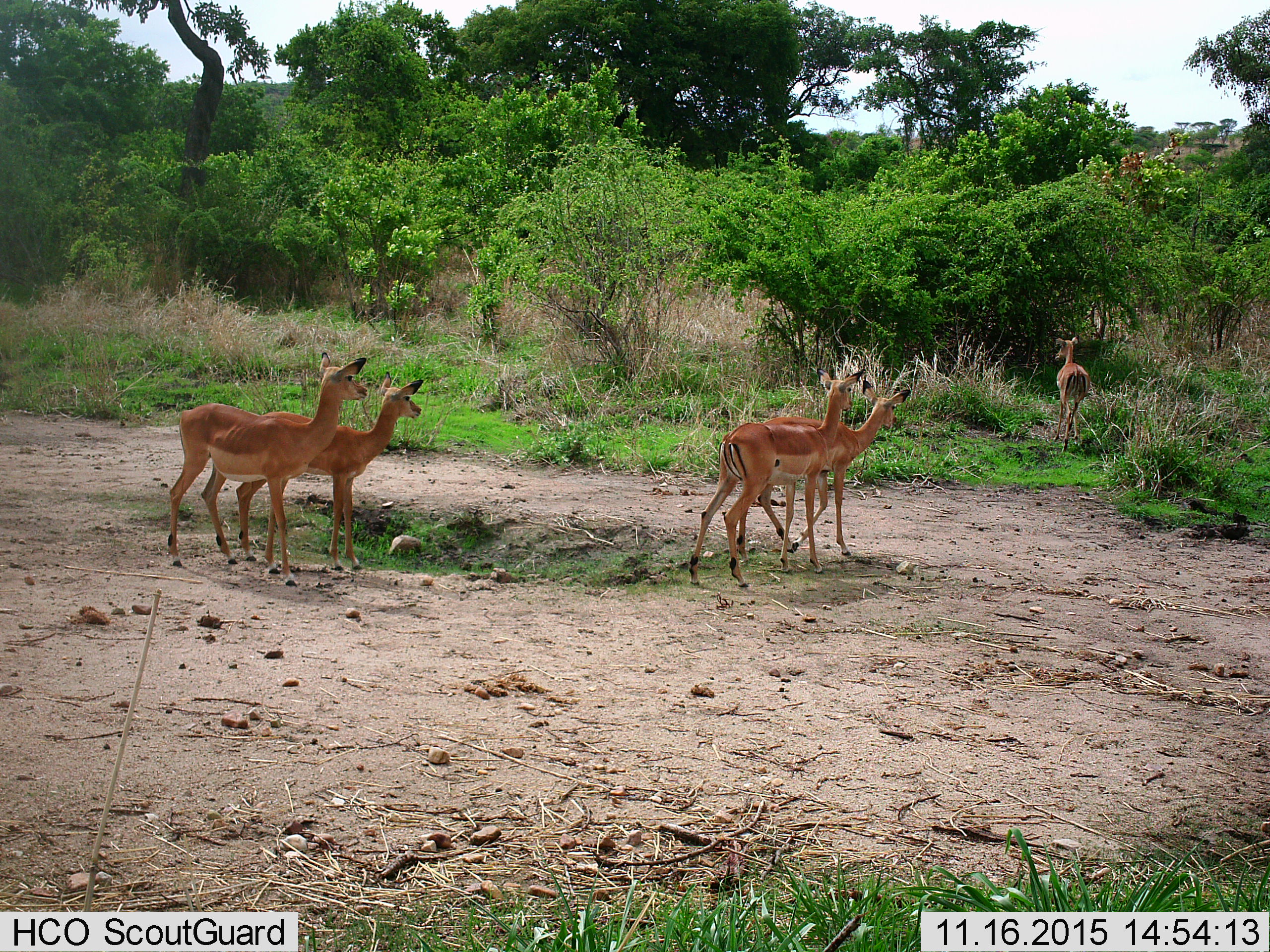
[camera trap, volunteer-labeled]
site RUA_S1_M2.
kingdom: Animalia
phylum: Chordata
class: Mammalia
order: Artiodactyla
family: Bovidae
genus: Aepyceros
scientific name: Aepyceros melampus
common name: impala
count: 5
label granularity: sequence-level